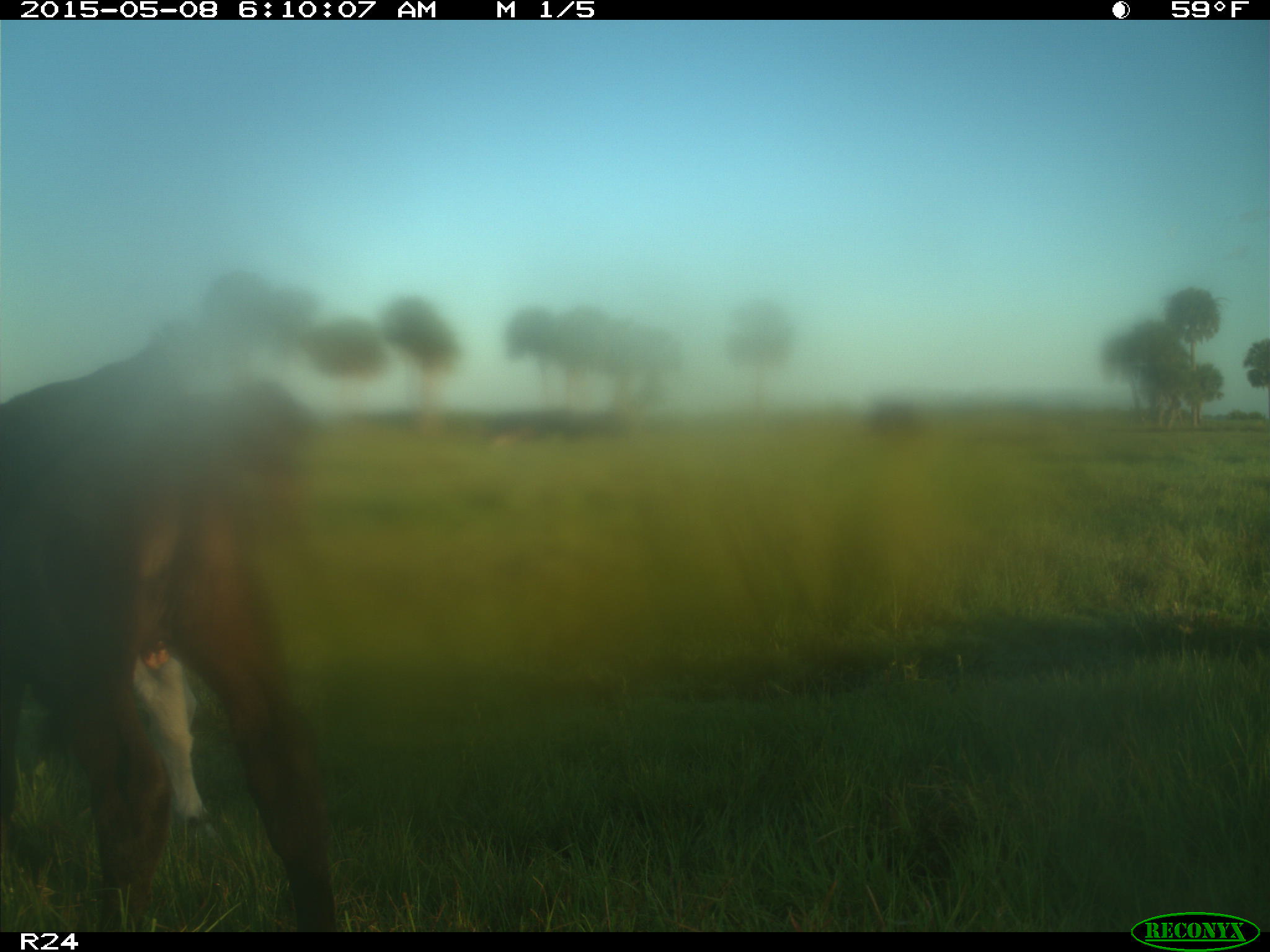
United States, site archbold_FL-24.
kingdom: Animalia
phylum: Chordata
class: Mammalia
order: Artiodactyla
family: Bovidae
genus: Bos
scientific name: Bos taurus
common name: domestic cow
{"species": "Bos taurus (domestic cow)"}